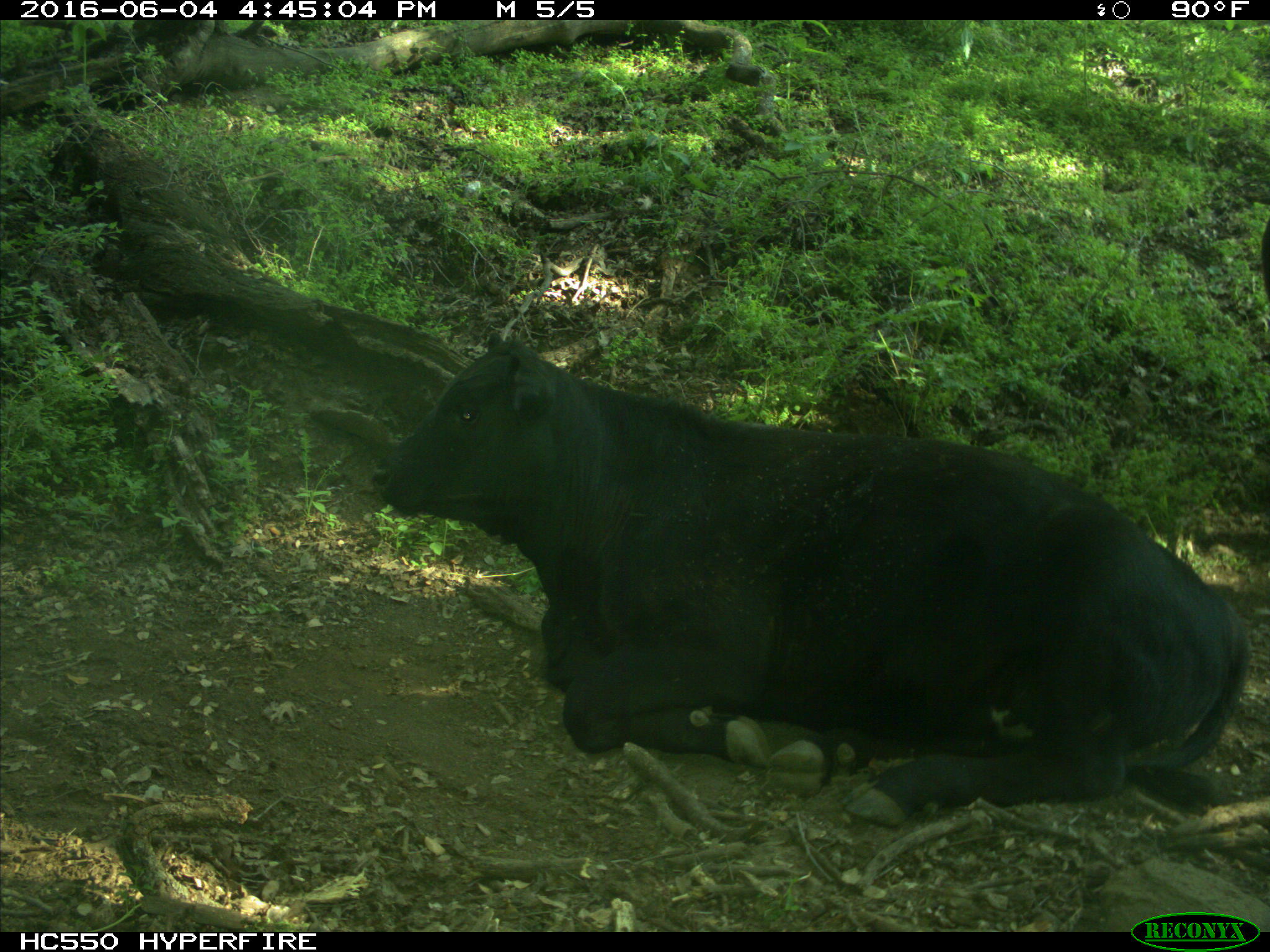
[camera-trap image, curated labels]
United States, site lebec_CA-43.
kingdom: Animalia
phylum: Chordata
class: Mammalia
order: Artiodactyla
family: Bovidae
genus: Bos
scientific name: Bos taurus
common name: domestic cow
Bos taurus (domestic cow).